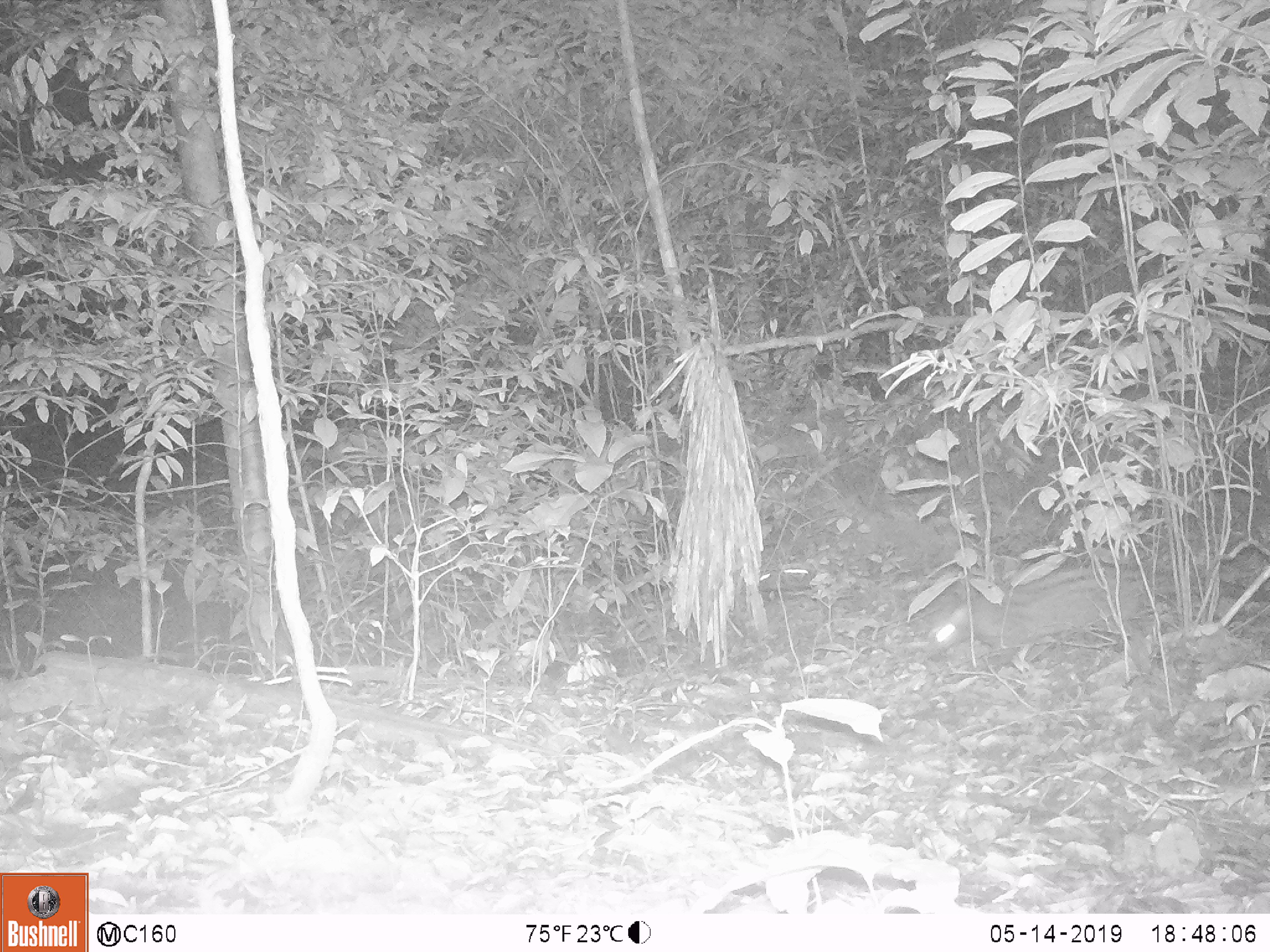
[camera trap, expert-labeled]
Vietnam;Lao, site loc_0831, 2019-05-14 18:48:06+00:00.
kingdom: Animalia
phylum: Chordata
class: Mammalia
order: Carnivora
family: Viverridae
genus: Paradoxurus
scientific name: Paradoxurus hermaphroditus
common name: common palm civet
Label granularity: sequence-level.